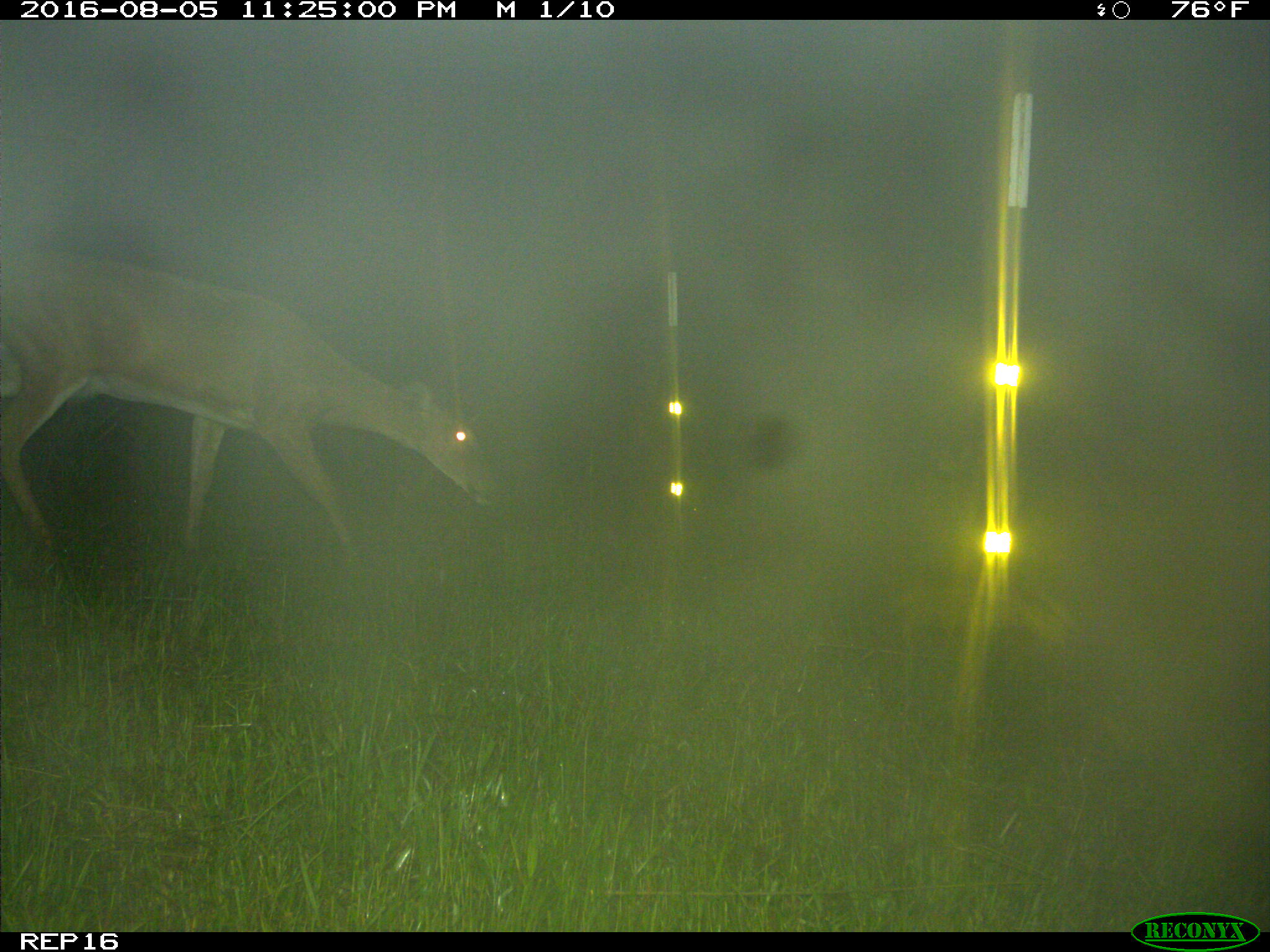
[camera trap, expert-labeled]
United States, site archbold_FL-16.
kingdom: Animalia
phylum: Chordata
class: Mammalia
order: Artiodactyla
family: Cervidae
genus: Odocoileus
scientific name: Odocoileus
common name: deer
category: unidentified deer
Unidentified deer (deer) (Odocoileus).